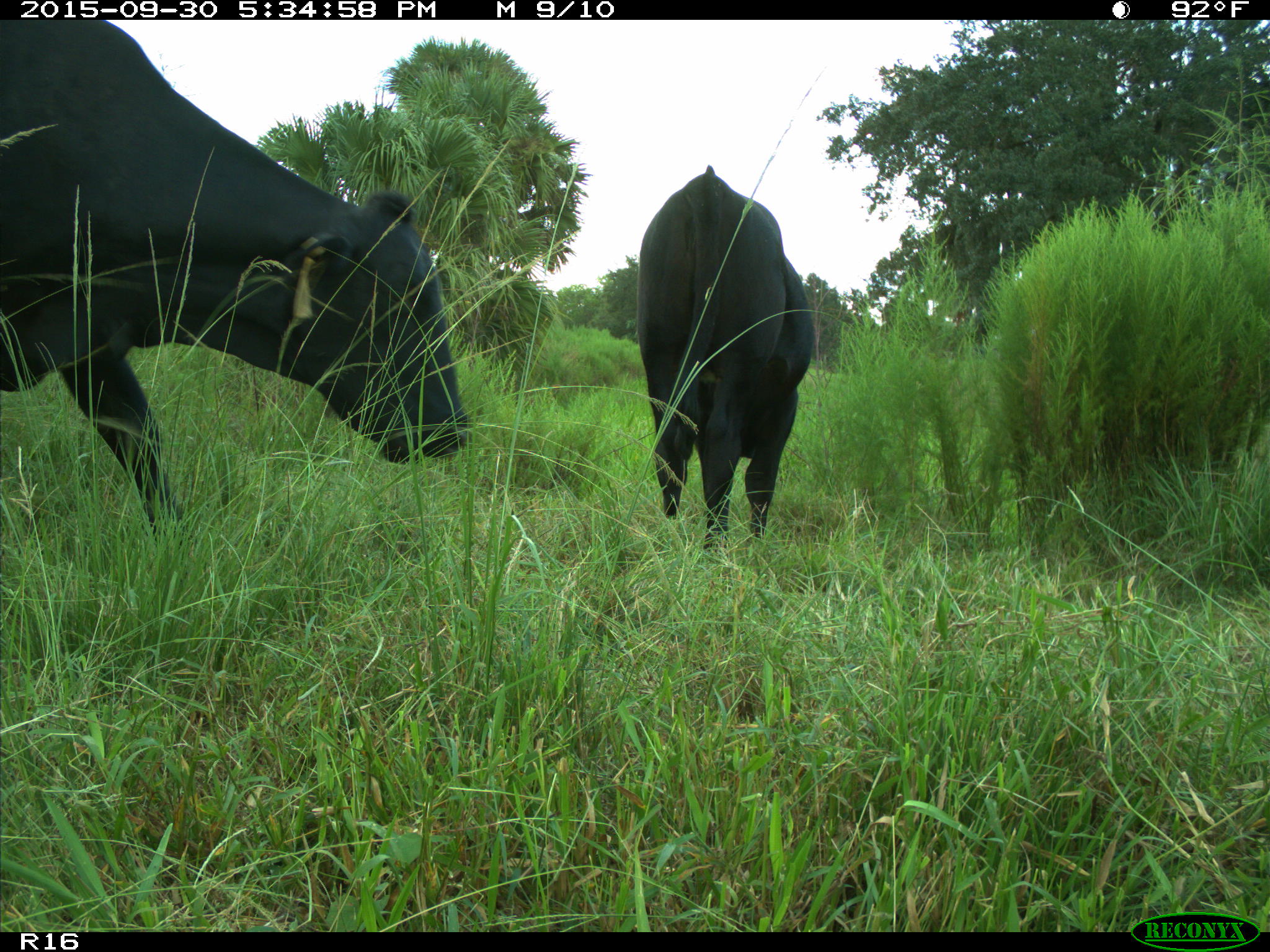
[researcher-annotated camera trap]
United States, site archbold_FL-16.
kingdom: Animalia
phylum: Chordata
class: Mammalia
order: Artiodactyla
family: Bovidae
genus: Bos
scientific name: Bos taurus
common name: domestic cow